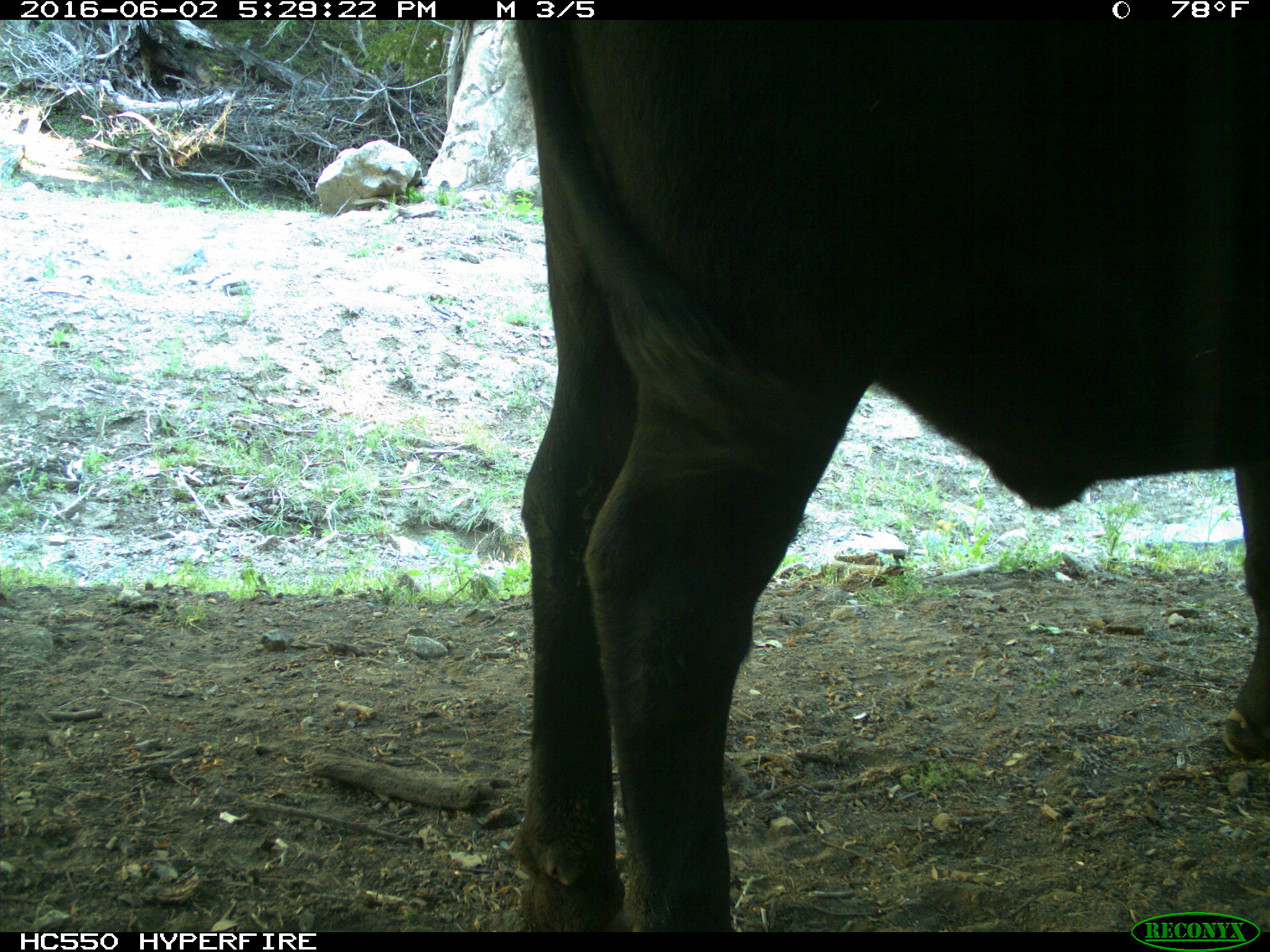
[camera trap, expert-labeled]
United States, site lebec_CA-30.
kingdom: Animalia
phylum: Chordata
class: Mammalia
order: Artiodactyla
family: Bovidae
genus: Bos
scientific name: Bos taurus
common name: domestic cow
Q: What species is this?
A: Bos taurus (domestic cow).